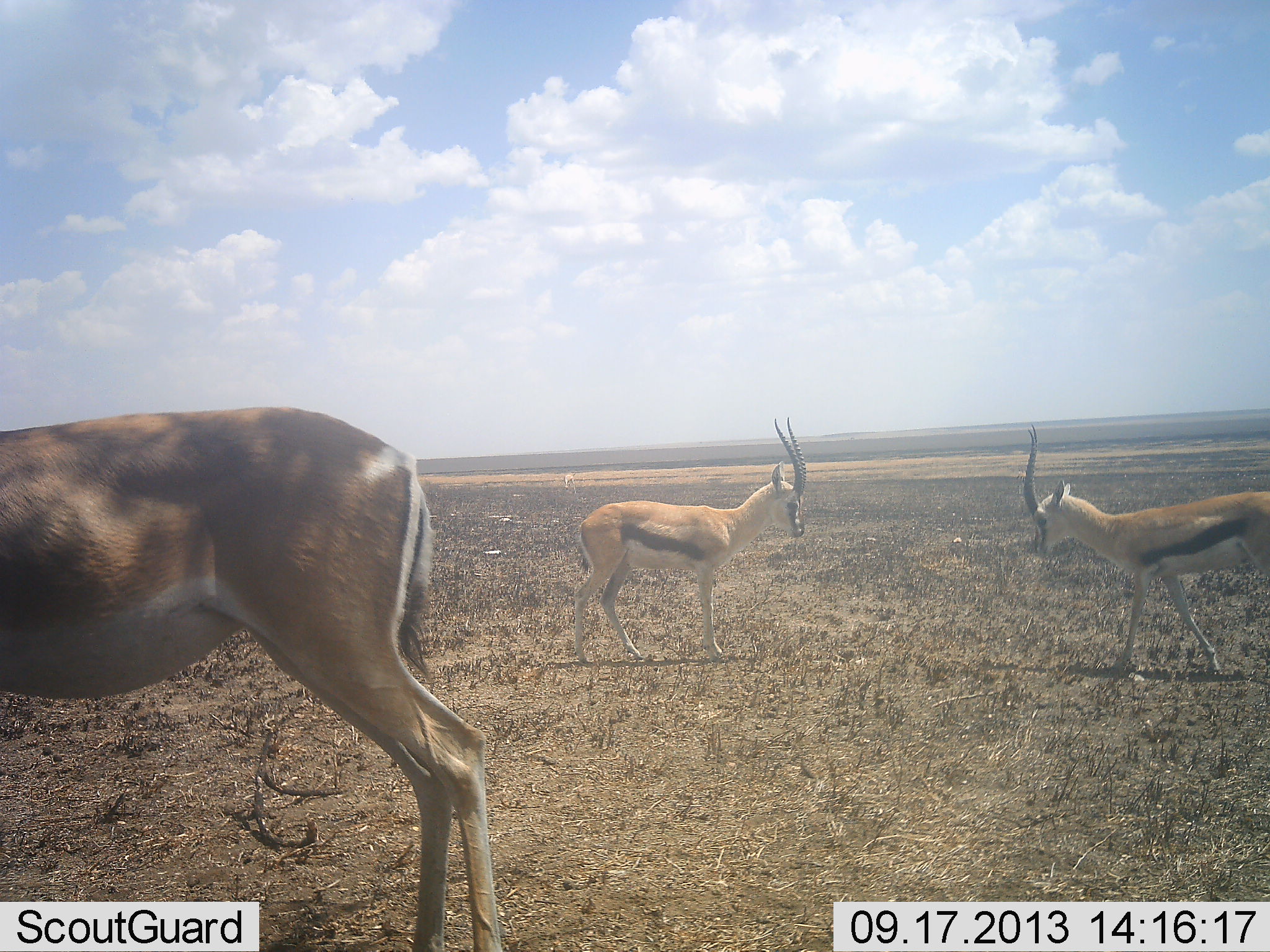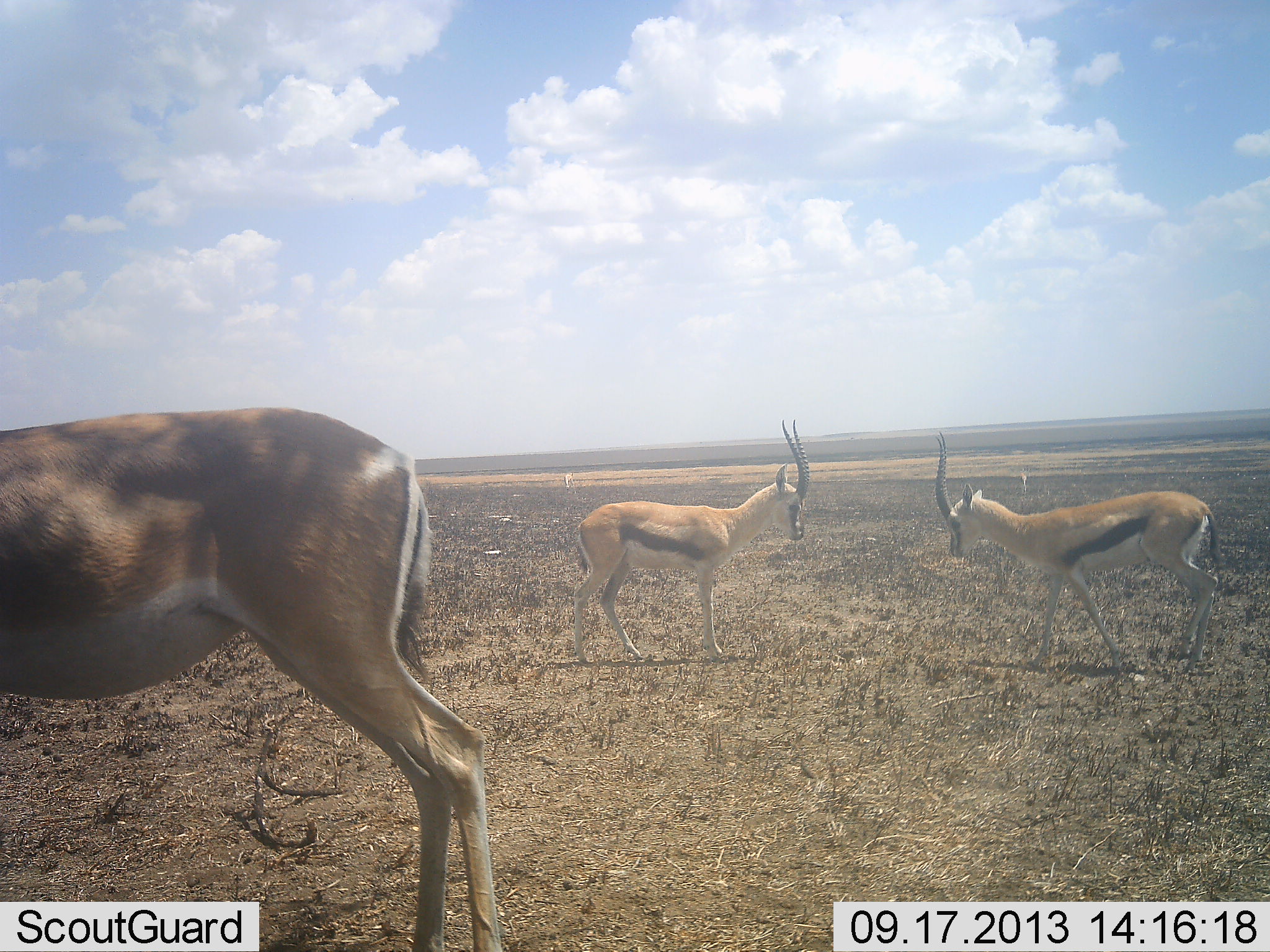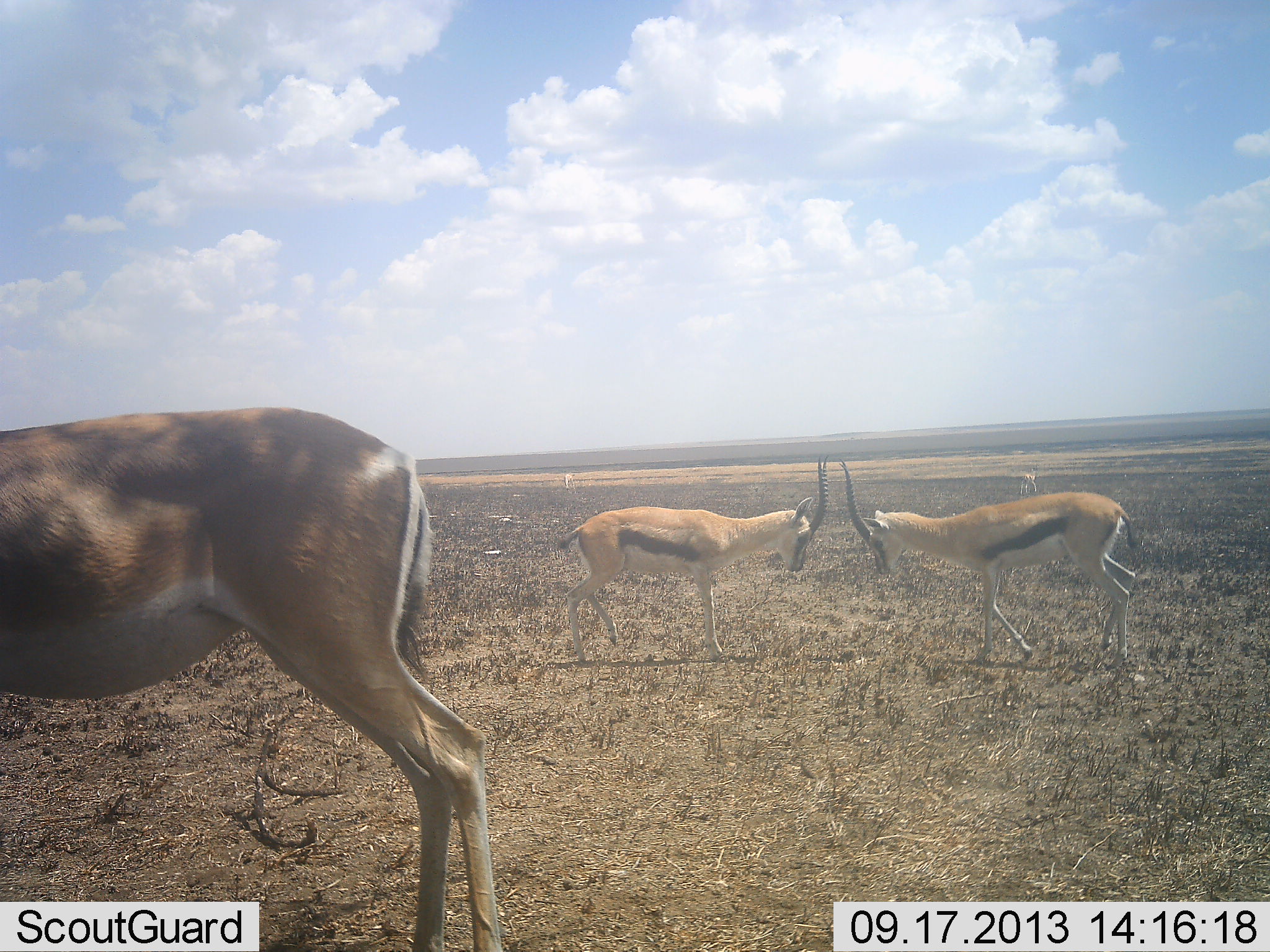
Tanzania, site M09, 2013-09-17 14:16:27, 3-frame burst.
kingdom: Animalia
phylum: Chordata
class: Mammalia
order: Artiodactyla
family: Bovidae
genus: Nanger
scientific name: Nanger granti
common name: grant's gazelle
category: gazellegrants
Gazellegrants (grant's gazelle) (Nanger granti), count 1. Behavior (volunteer vote fractions): standing 85%, resting 0%, moving 8%, interacting 15%. Young present (vote fraction): 0%. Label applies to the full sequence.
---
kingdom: Animalia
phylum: Chordata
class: Mammalia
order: Artiodactyla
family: Bovidae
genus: Eudorcas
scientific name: Eudorcas thomsonii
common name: thomson's gazelle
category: gazellethomsons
Gazellethomsons (thomson's gazelle) (Eudorcas thomsonii), count 2. Behavior (volunteer vote fractions): standing 17%, resting 0%, moving 22%, interacting 89%. Young present (vote fraction): 0%. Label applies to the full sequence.